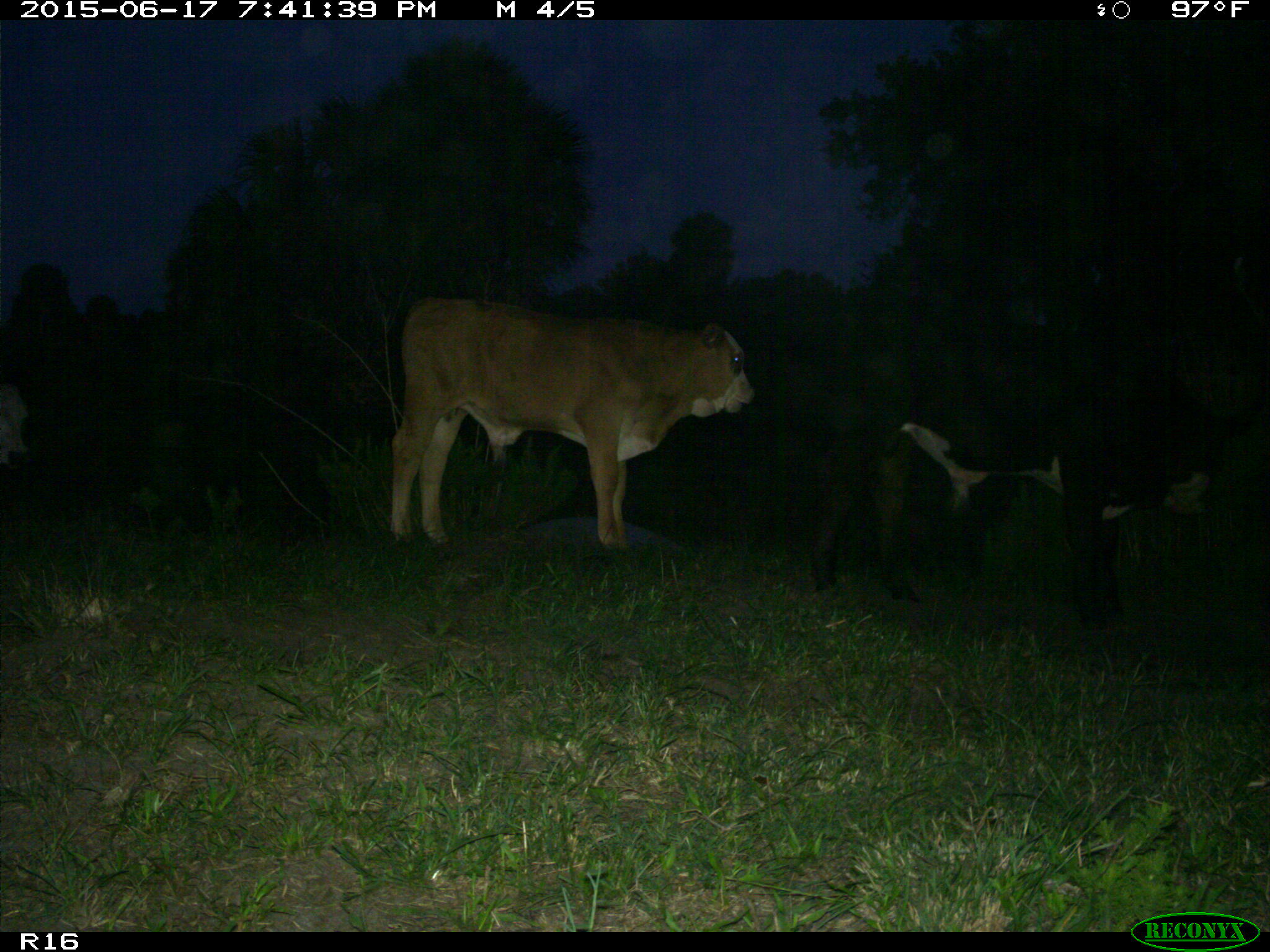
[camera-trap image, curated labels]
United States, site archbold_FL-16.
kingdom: Animalia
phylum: Chordata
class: Mammalia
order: Artiodactyla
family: Bovidae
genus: Bos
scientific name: Bos taurus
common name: domestic cow